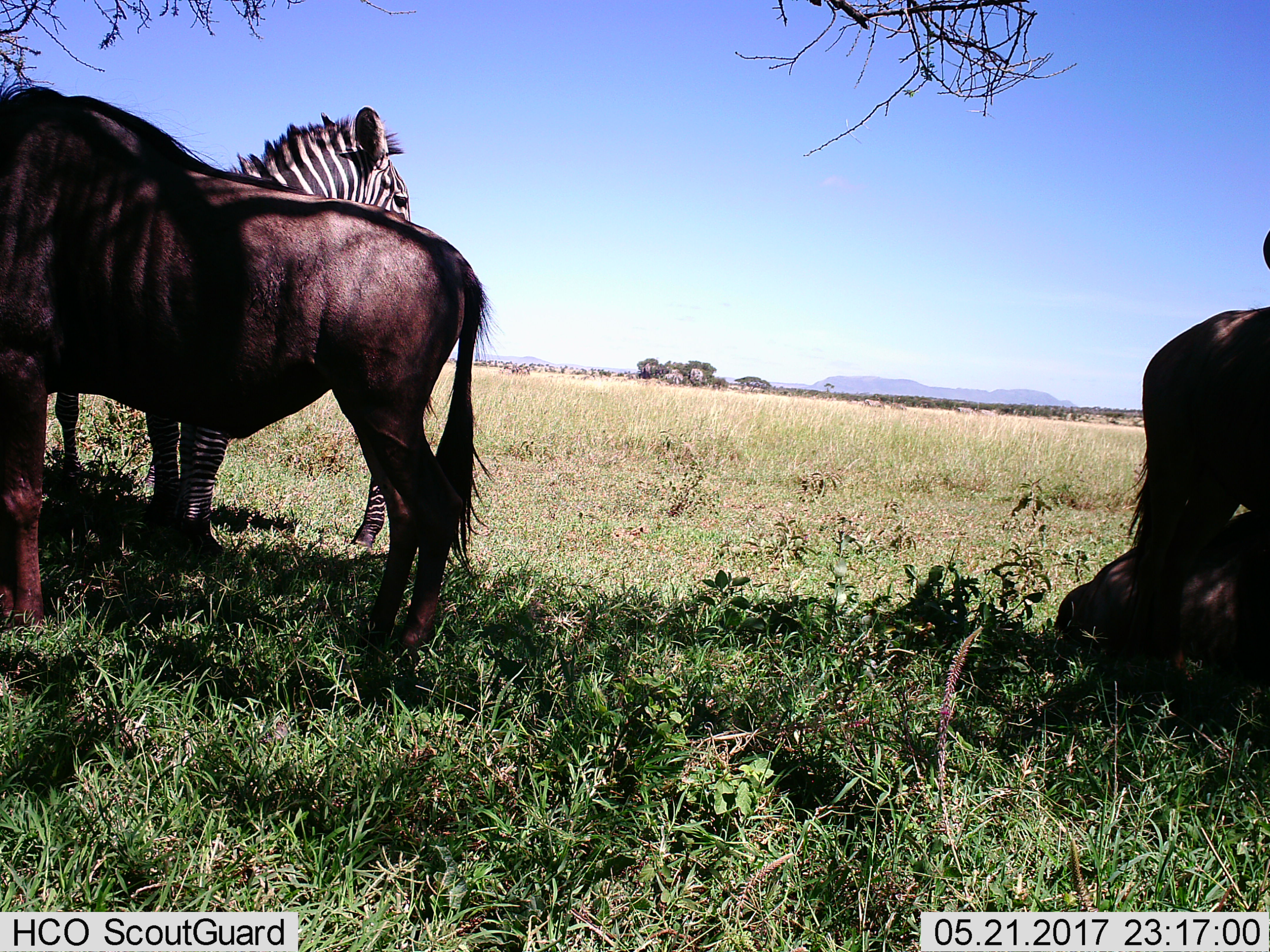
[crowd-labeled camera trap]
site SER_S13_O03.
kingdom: Animalia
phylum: Chordata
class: Mammalia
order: Artiodactyla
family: Bovidae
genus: Connochaetes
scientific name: Connochaetes taurinus taurinus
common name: blue wildebeest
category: wildebeestblue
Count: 3.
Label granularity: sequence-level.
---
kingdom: Animalia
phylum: Chordata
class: Mammalia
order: Perissodactyla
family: Equidae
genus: Equus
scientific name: Equus quagga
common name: plains zebra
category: zebraplains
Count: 1.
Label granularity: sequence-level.